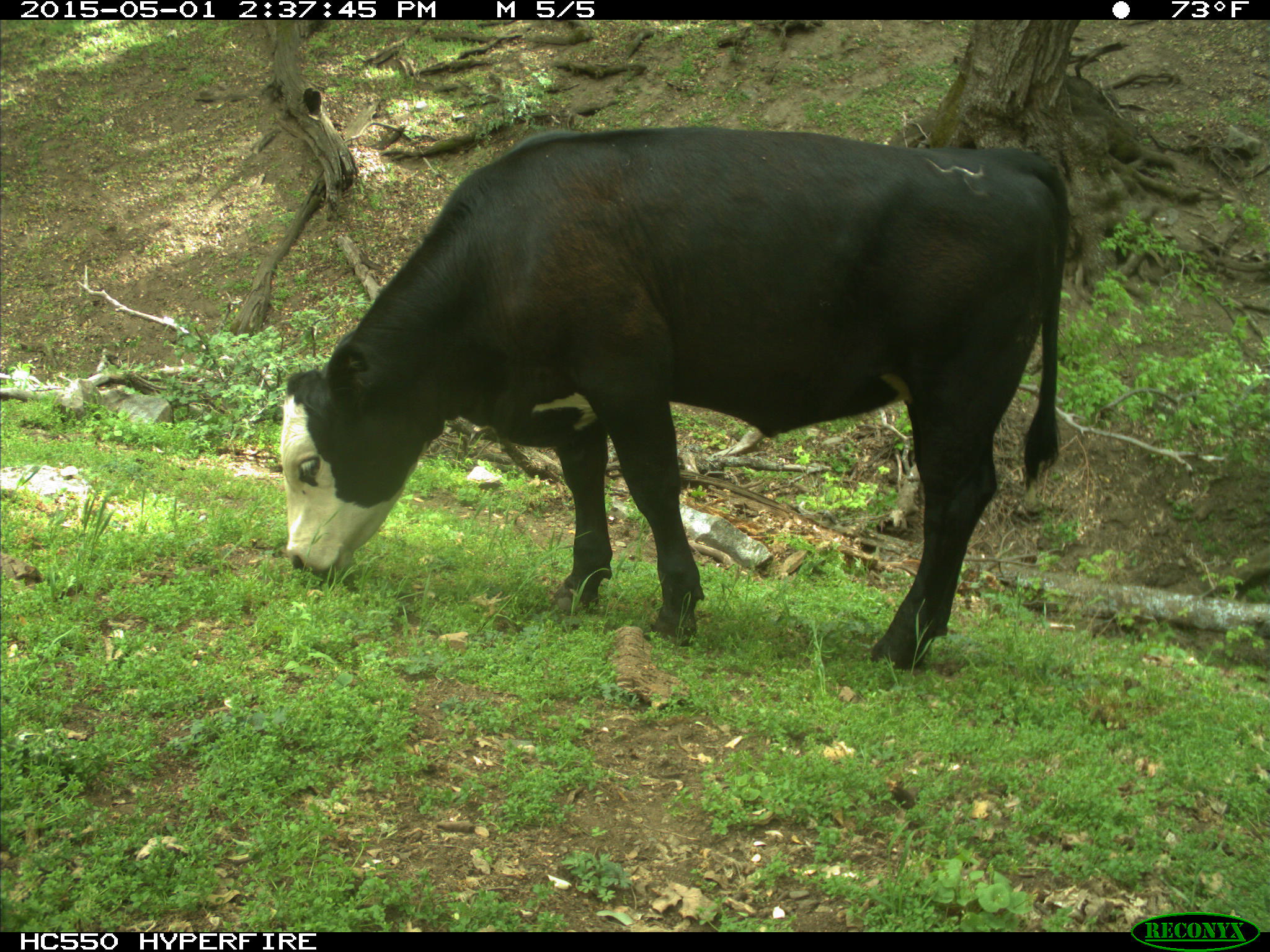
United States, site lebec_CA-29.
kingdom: Animalia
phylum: Chordata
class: Mammalia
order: Artiodactyla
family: Bovidae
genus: Bos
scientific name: Bos taurus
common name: domestic cow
Bos taurus (domestic cow).